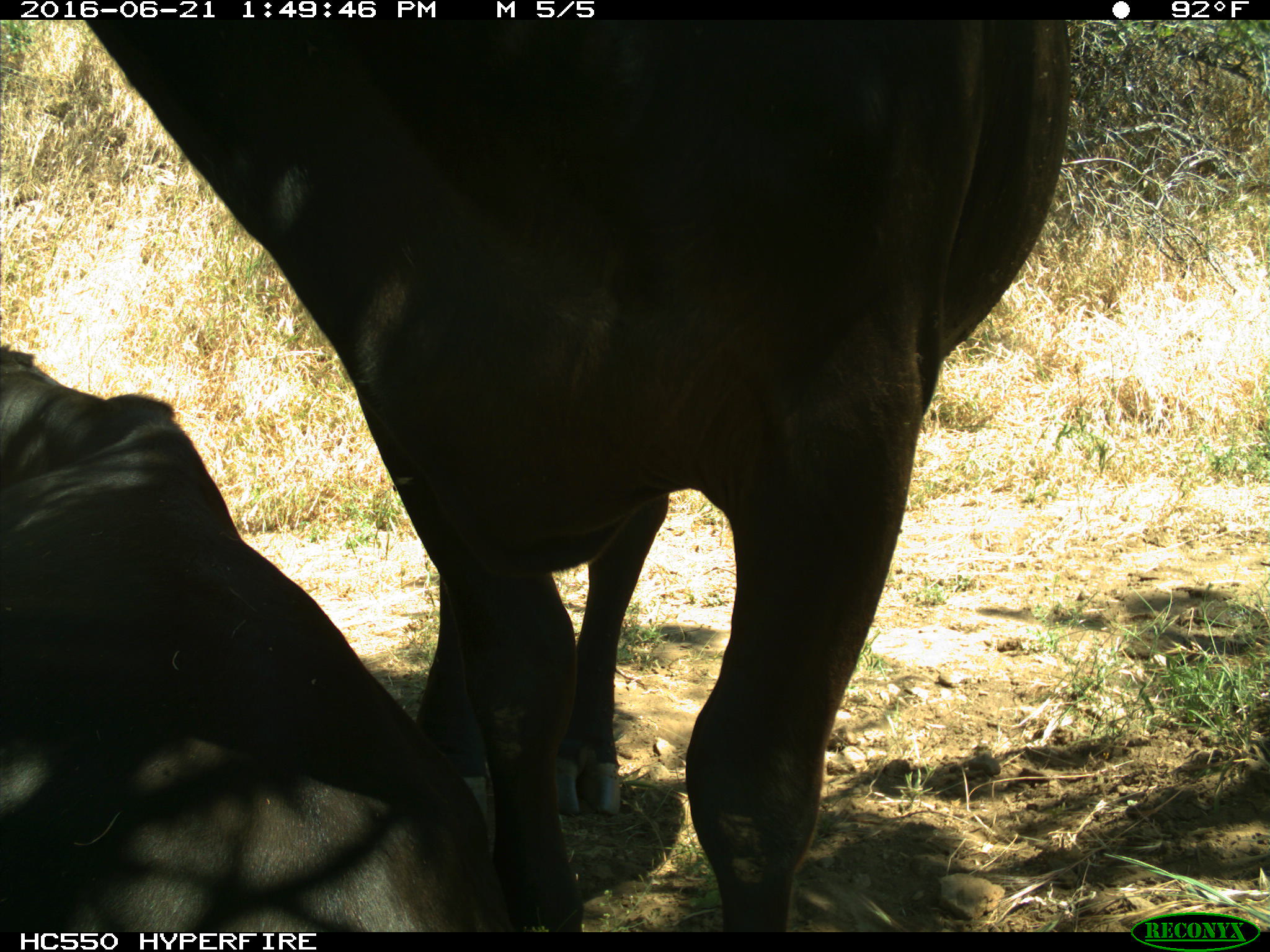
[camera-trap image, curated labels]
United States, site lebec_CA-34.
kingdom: Animalia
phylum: Chordata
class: Mammalia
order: Artiodactyla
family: Bovidae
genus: Bos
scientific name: Bos taurus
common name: domestic cow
Bos taurus (domestic cow).